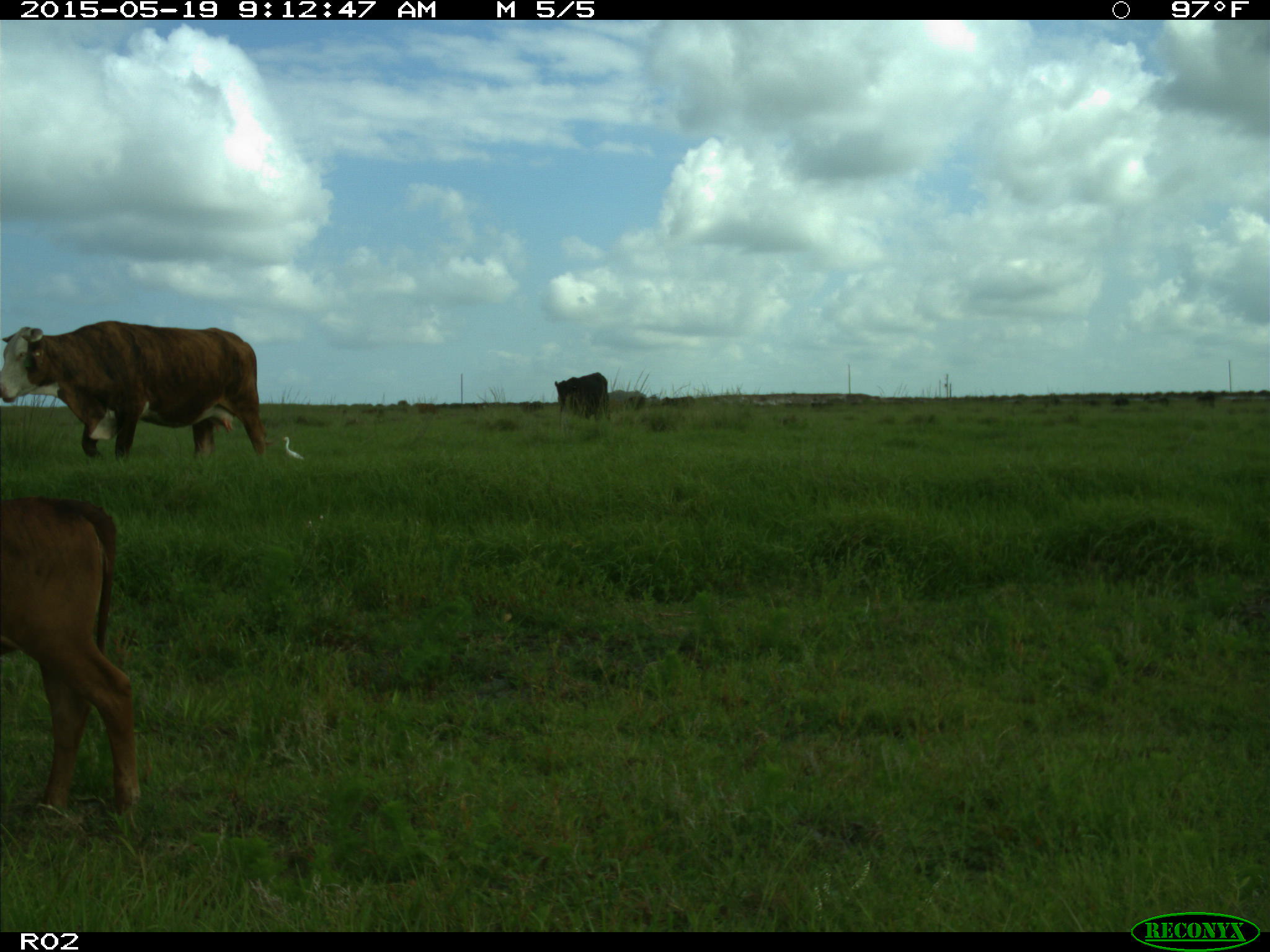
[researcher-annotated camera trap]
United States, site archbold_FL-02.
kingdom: Animalia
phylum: Chordata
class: Mammalia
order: Artiodactyla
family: Bovidae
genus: Bos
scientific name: Bos taurus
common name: domestic cow